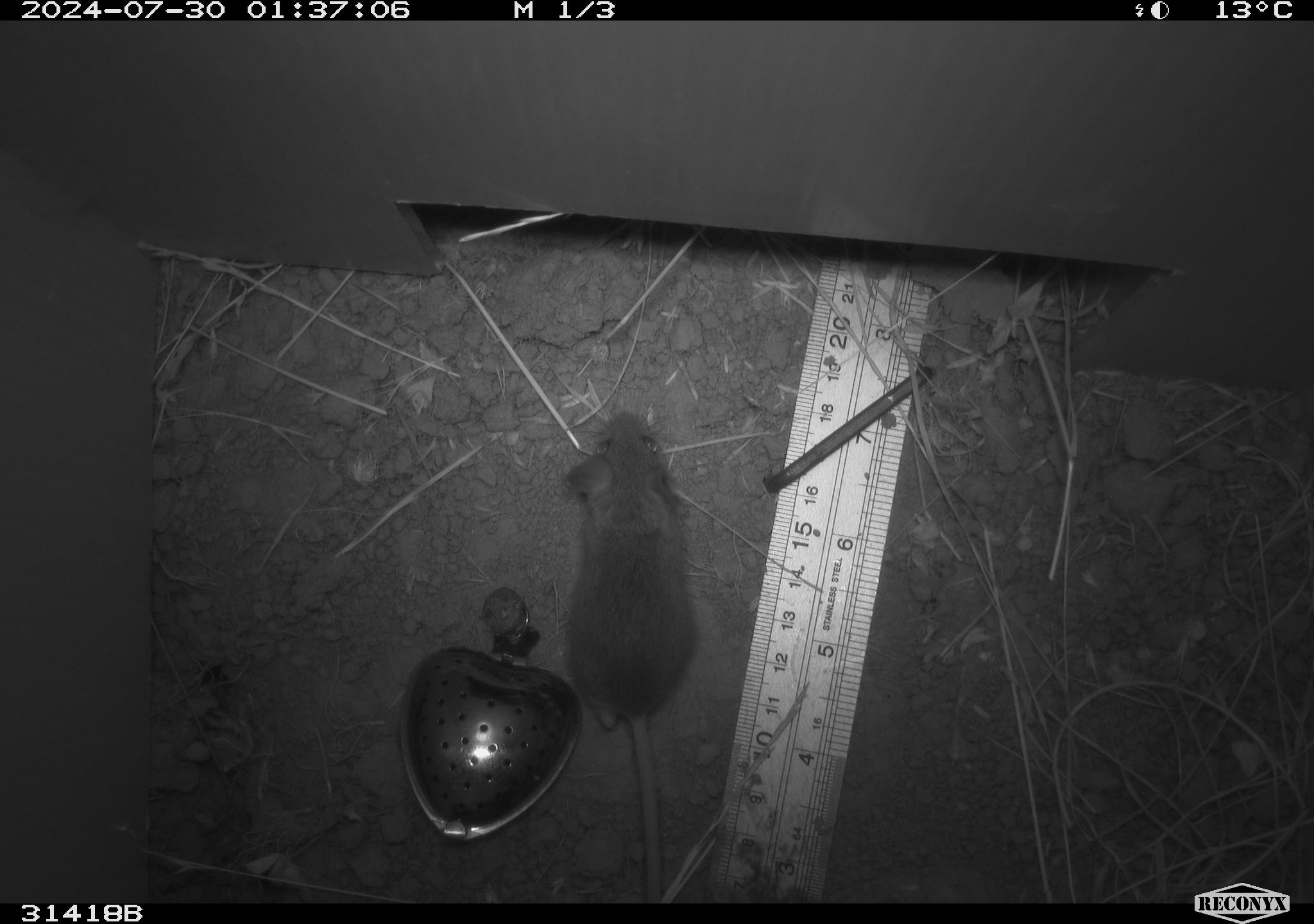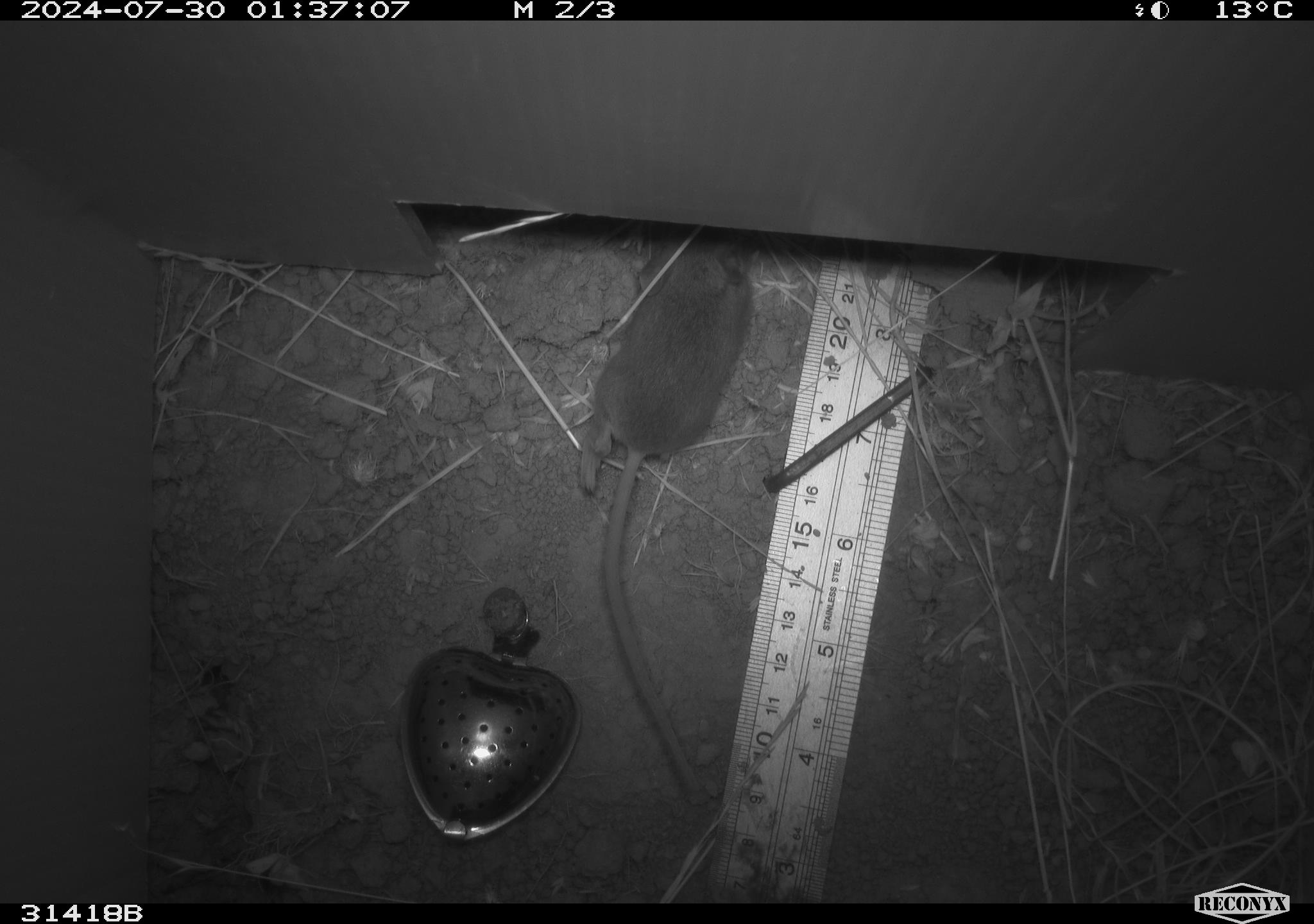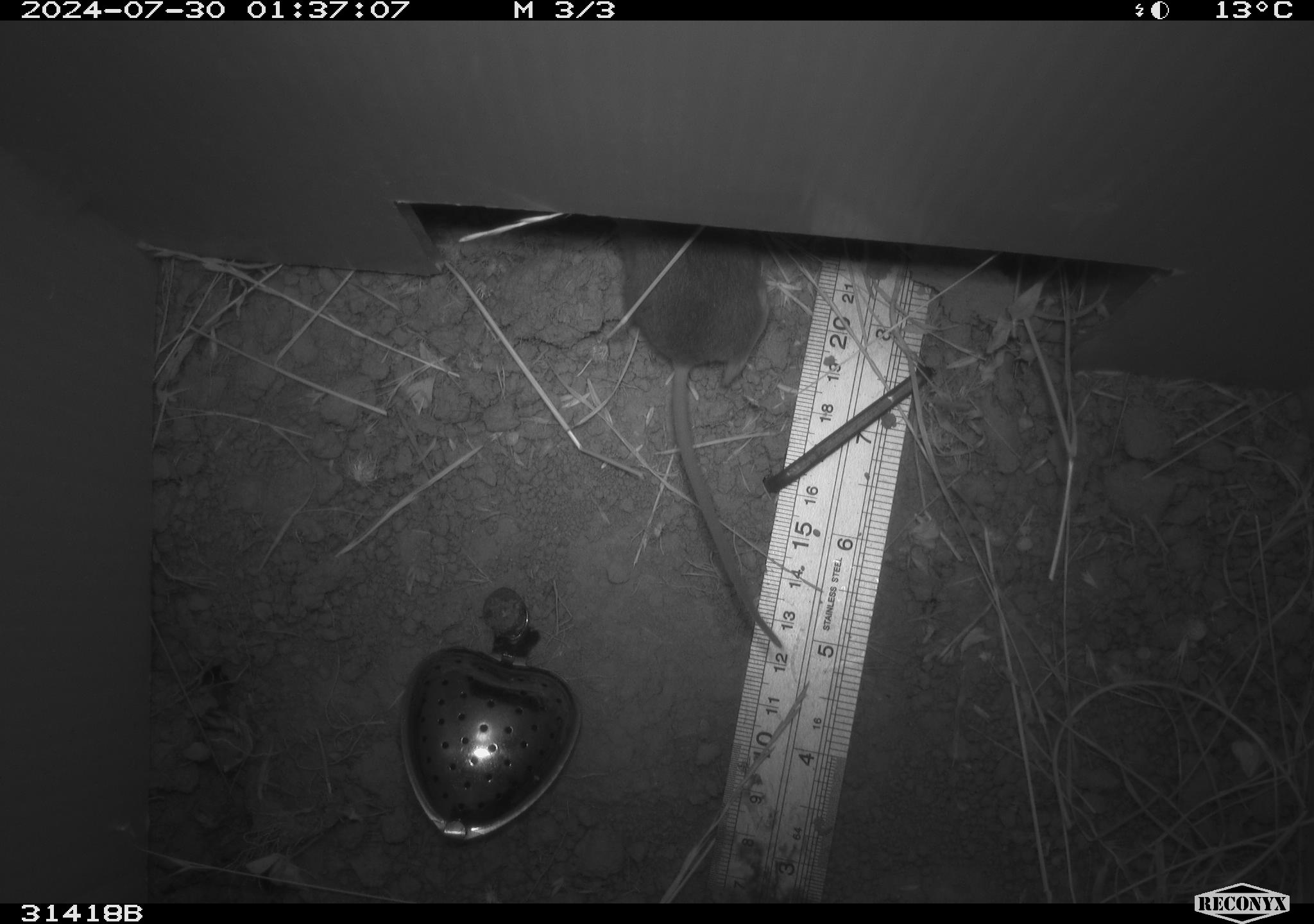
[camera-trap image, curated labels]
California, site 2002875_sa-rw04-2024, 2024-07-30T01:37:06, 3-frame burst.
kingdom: Animalia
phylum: Chordata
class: Mammalia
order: Rodentia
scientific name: Rodentia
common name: mouse species